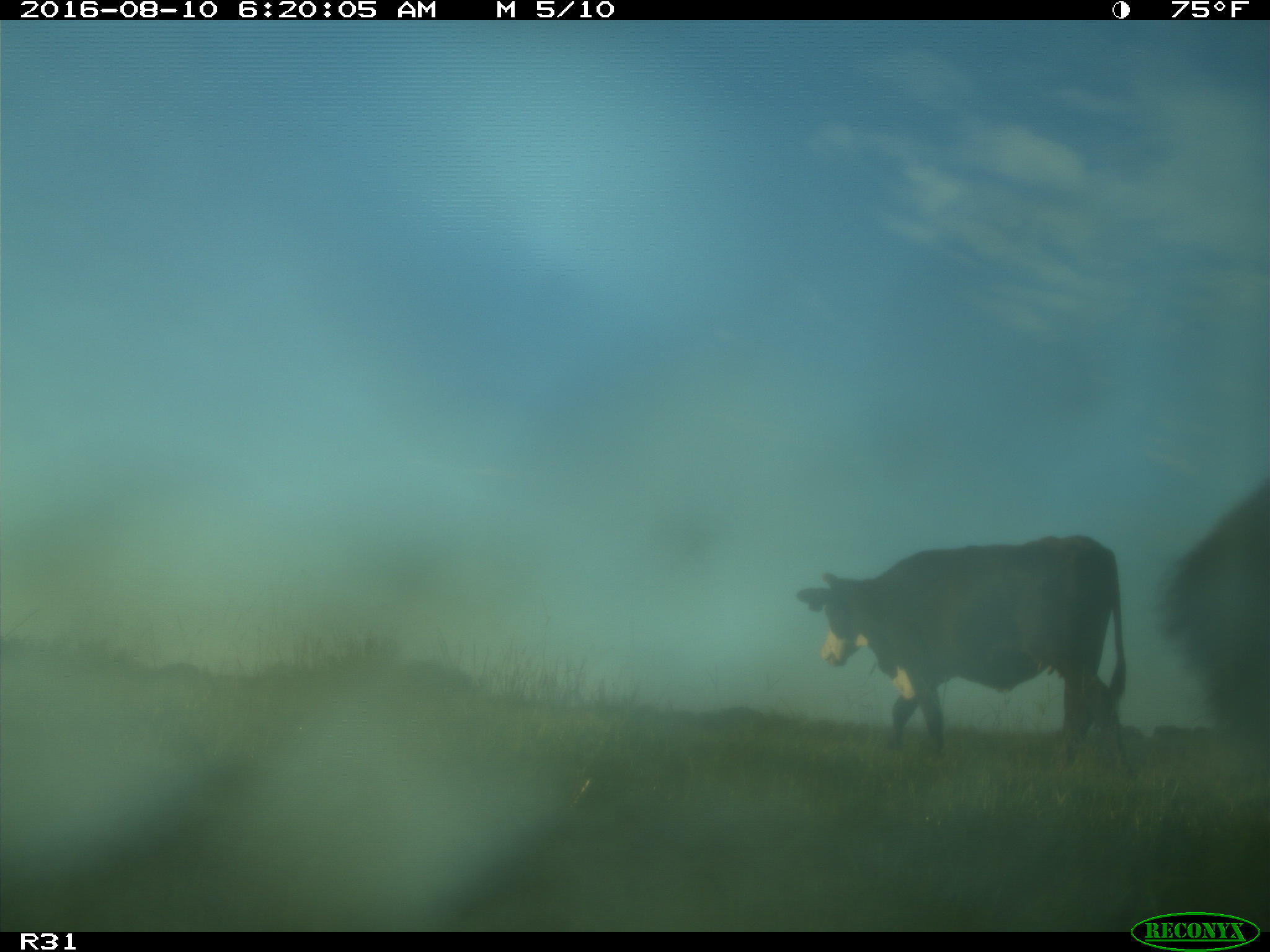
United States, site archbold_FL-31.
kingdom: Animalia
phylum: Chordata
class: Mammalia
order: Artiodactyla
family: Bovidae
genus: Bos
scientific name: Bos taurus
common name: domestic cow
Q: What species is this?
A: Bos taurus (domestic cow).